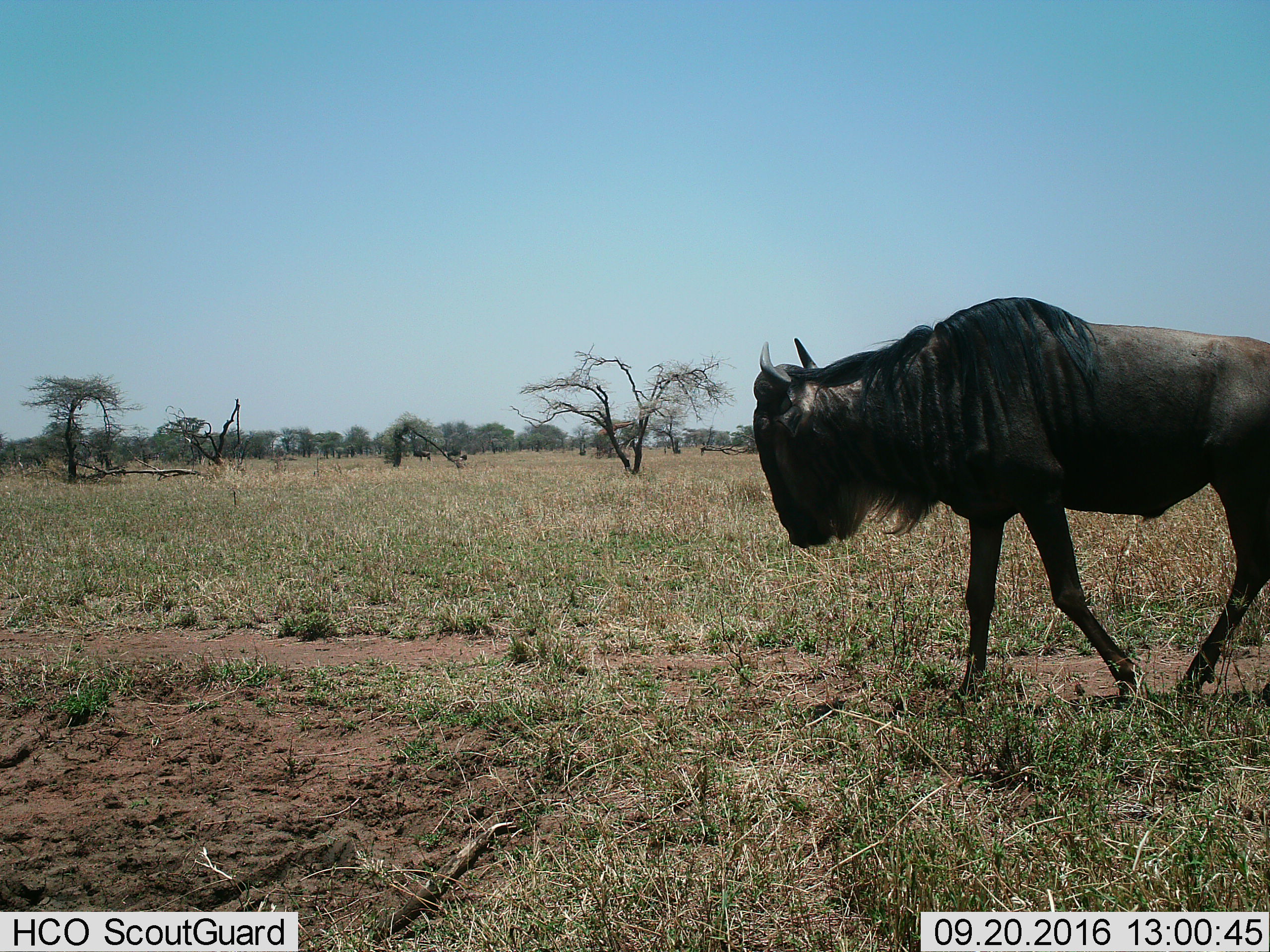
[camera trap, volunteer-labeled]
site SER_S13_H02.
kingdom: Animalia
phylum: Chordata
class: Mammalia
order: Artiodactyla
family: Bovidae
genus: Connochaetes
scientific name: Connochaetes taurinus taurinus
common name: blue wildebeest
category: wildebeestblue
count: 1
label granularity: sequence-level